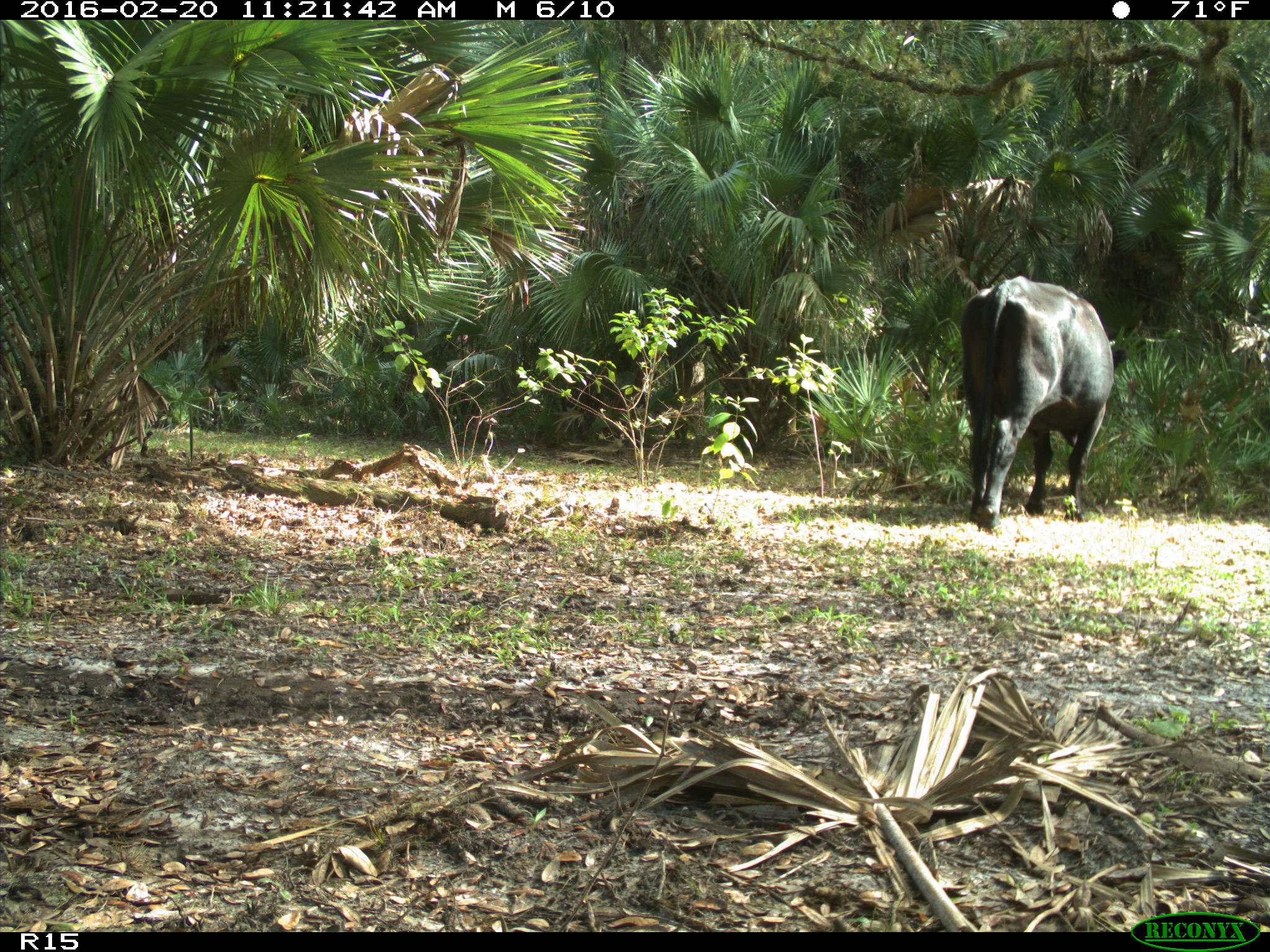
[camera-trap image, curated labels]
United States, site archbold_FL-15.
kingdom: Animalia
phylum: Chordata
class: Mammalia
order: Artiodactyla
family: Bovidae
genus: Bos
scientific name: Bos taurus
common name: domestic cow